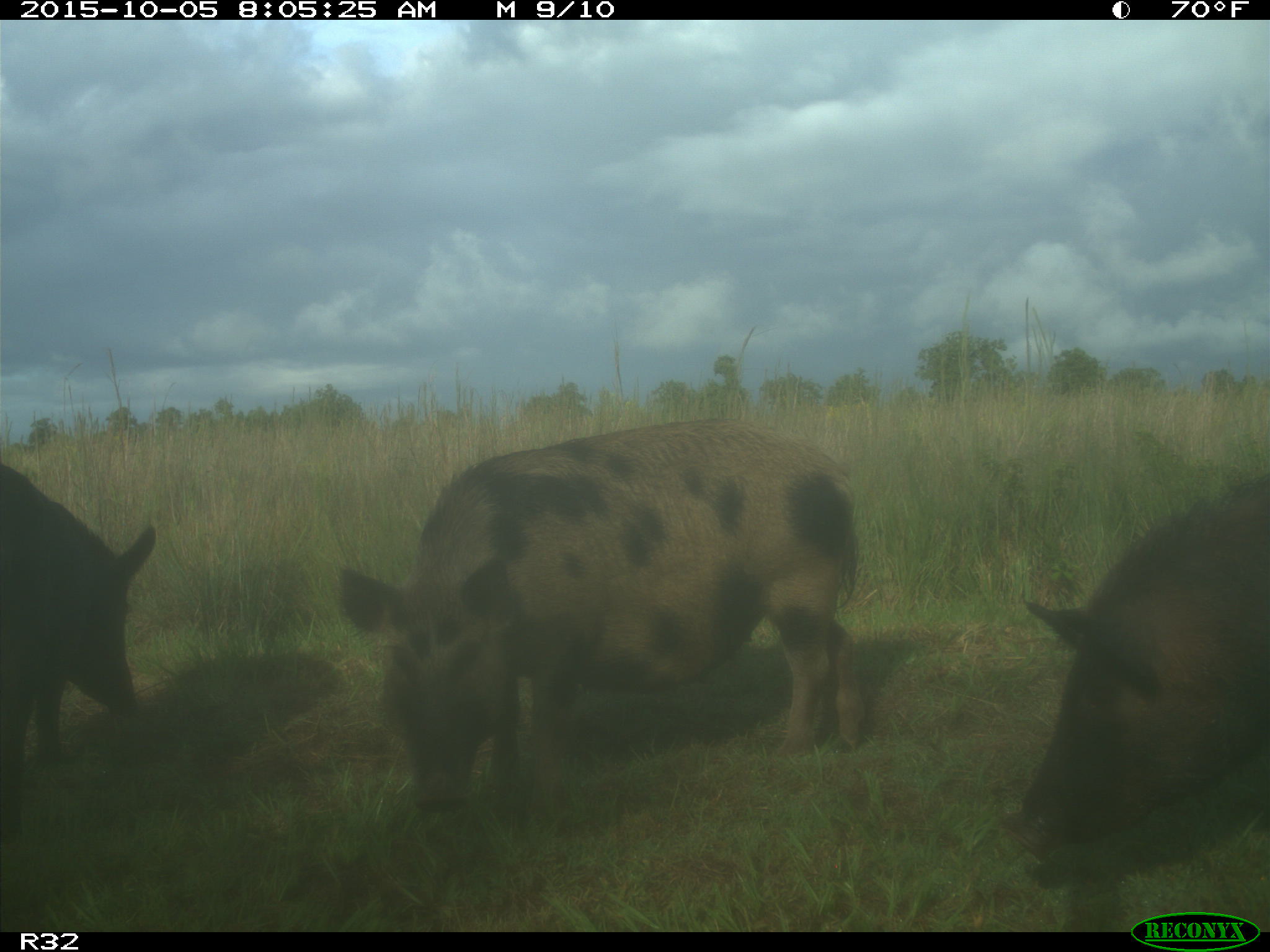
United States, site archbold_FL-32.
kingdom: Animalia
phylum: Chordata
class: Mammalia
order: Artiodactyla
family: Suidae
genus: Sus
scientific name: Sus scrofa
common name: wild boar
Sus scrofa (wild boar).